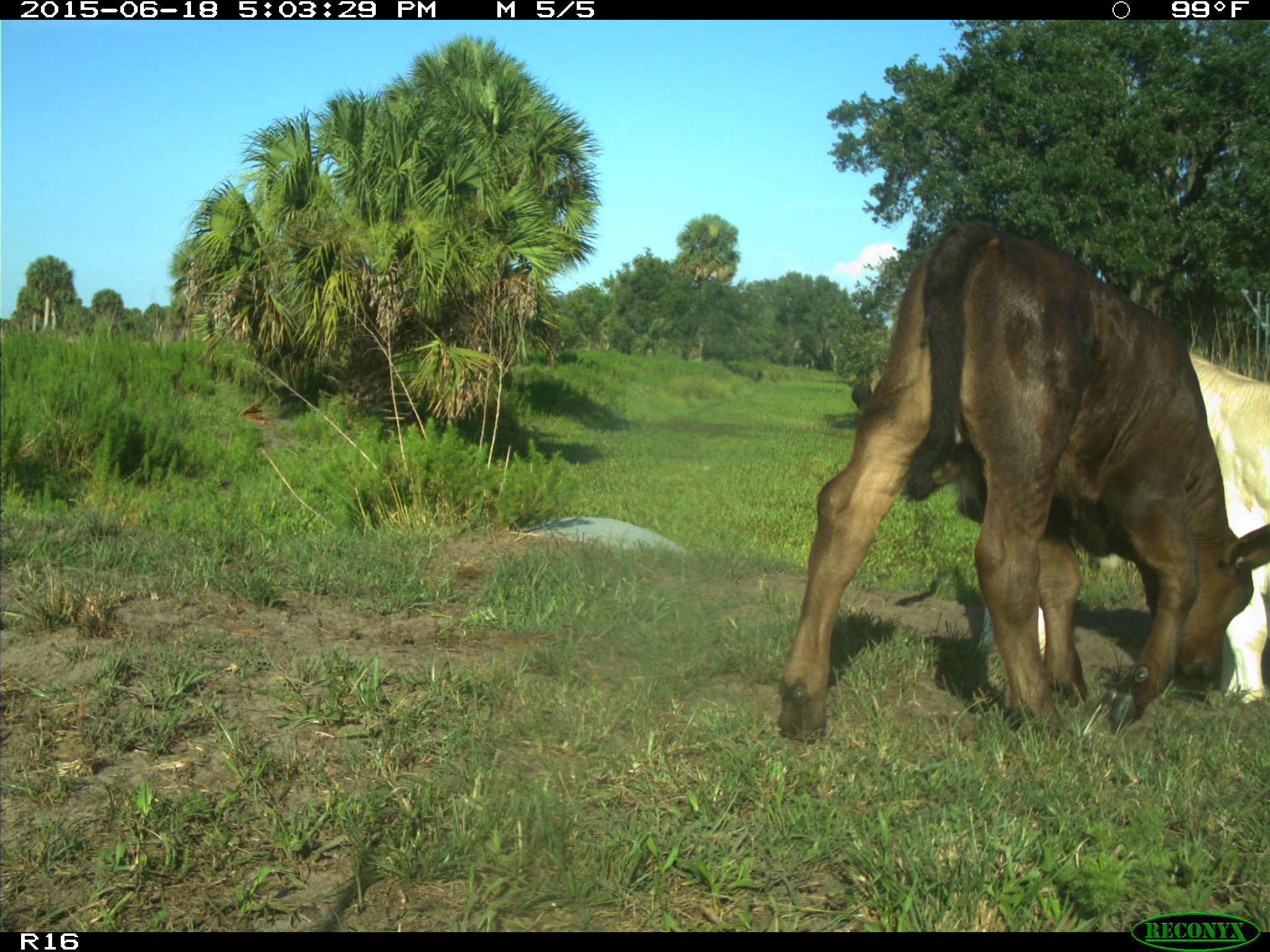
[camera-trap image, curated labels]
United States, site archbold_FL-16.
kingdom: Animalia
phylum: Chordata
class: Mammalia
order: Artiodactyla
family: Bovidae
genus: Bos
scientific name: Bos taurus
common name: domestic cow